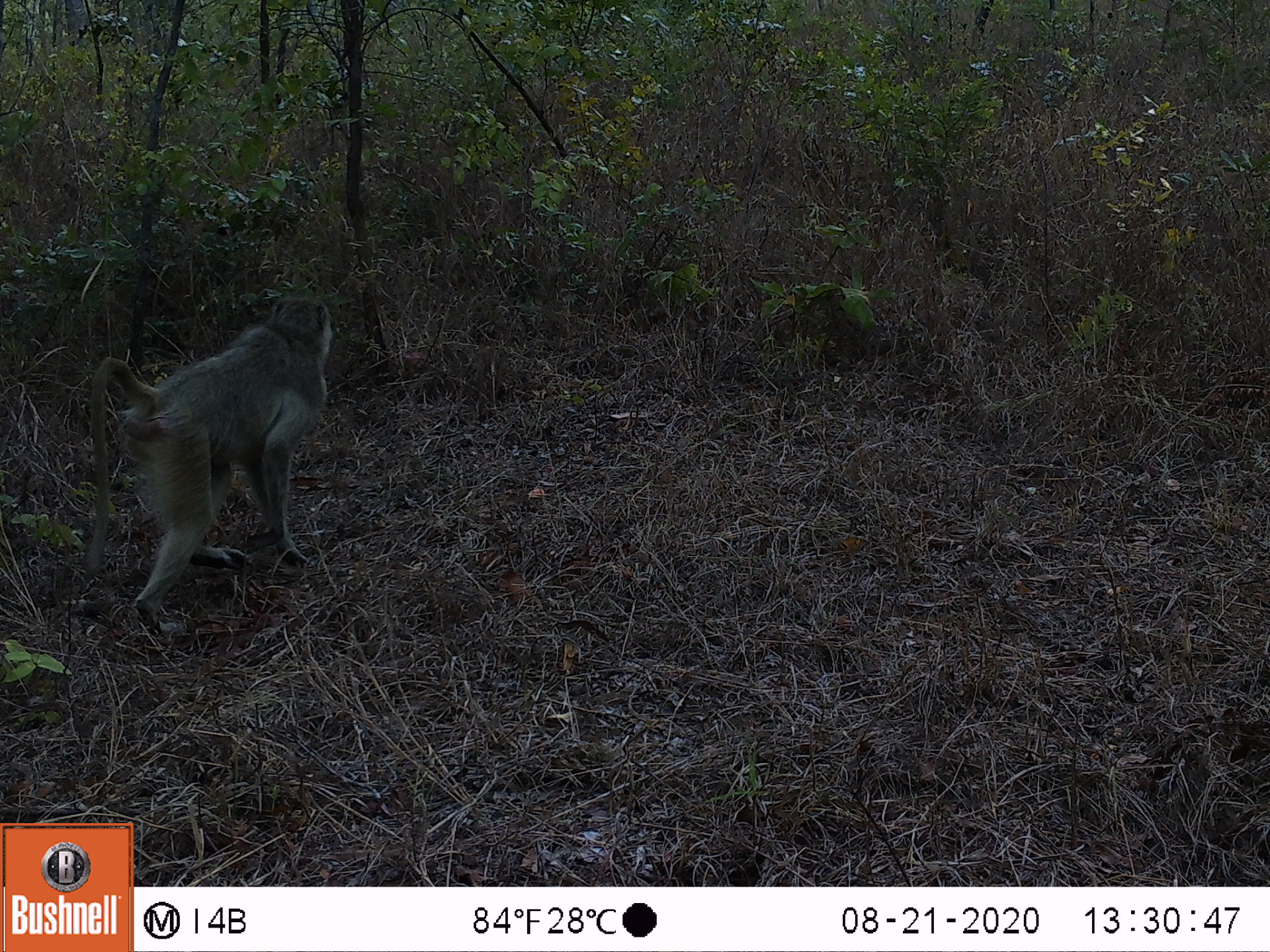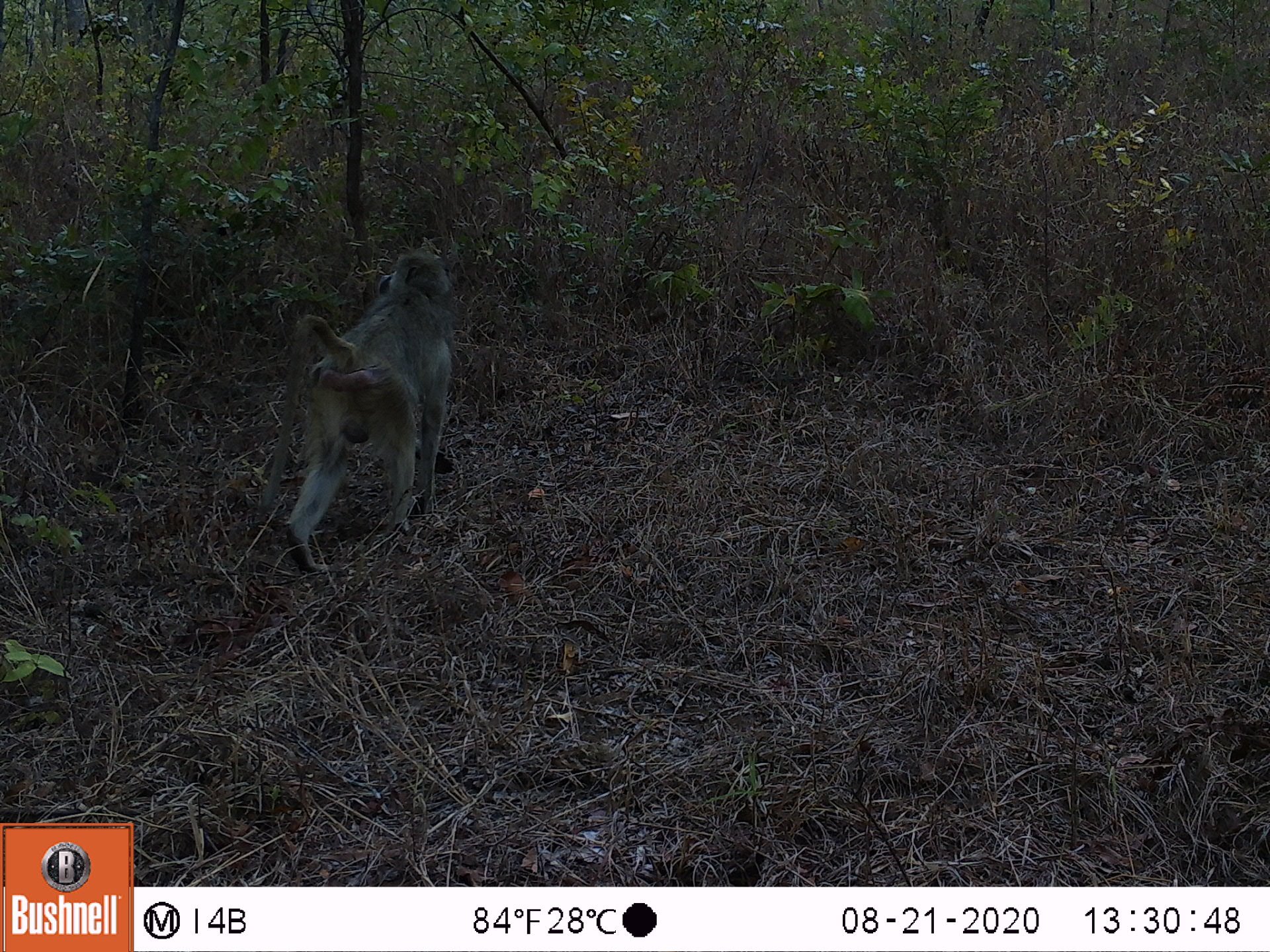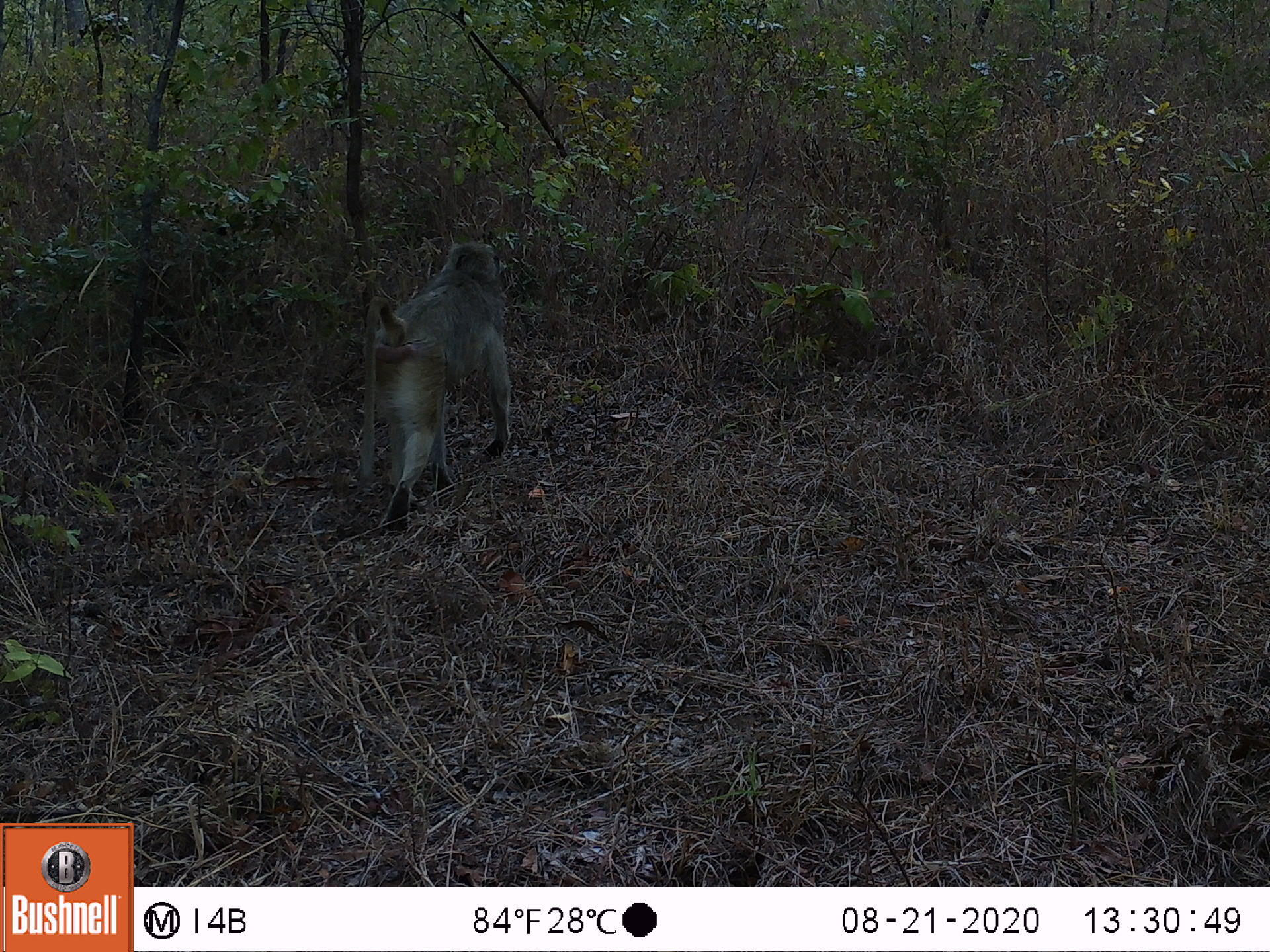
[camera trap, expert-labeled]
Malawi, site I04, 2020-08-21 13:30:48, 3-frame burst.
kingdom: Animalia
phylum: Chordata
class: Mammalia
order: Primates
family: Cercopithecidae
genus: Papio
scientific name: Papio cynocephalus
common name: yellow baboon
Yellow baboon (Papio cynocephalus), count 1.